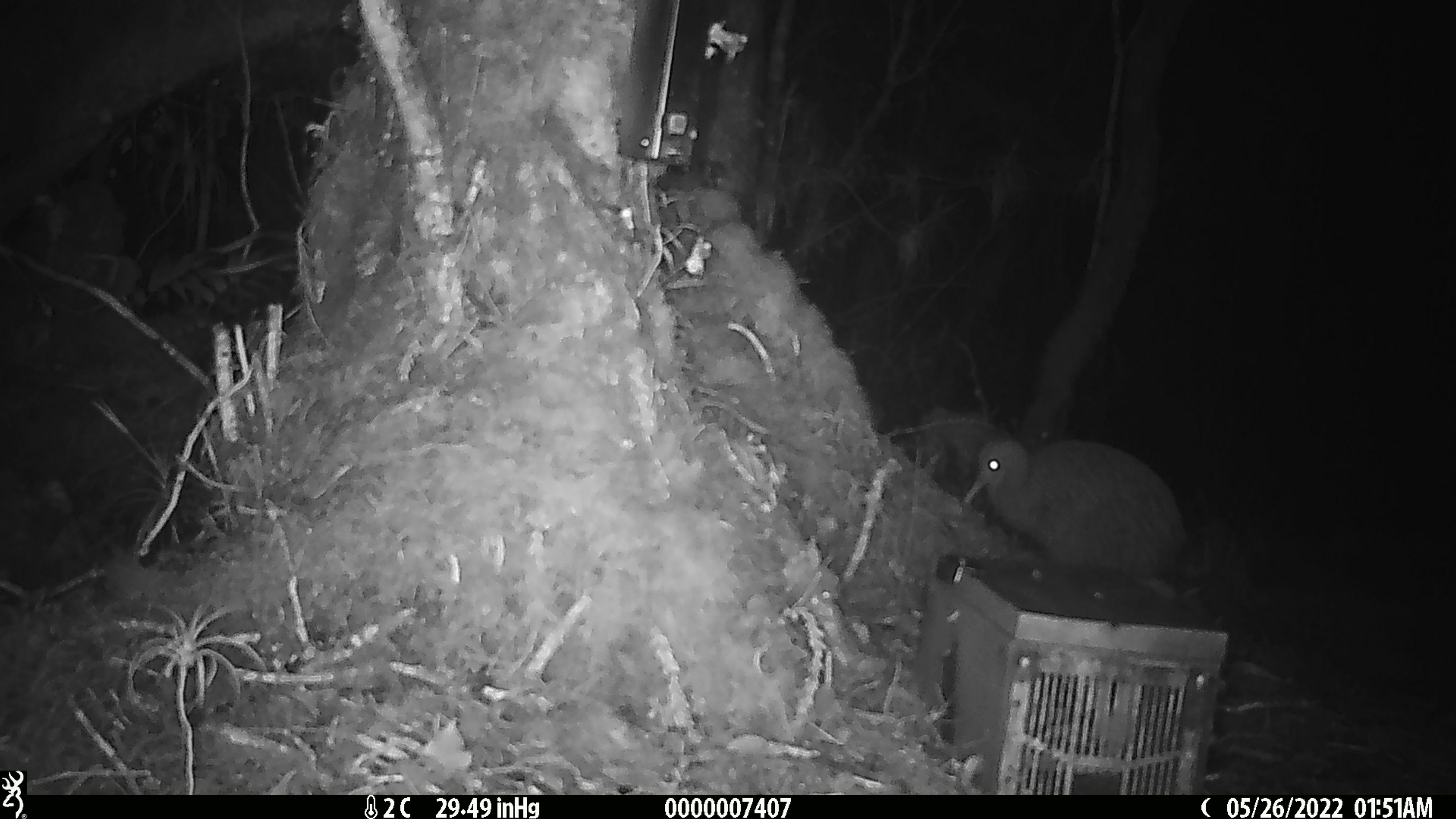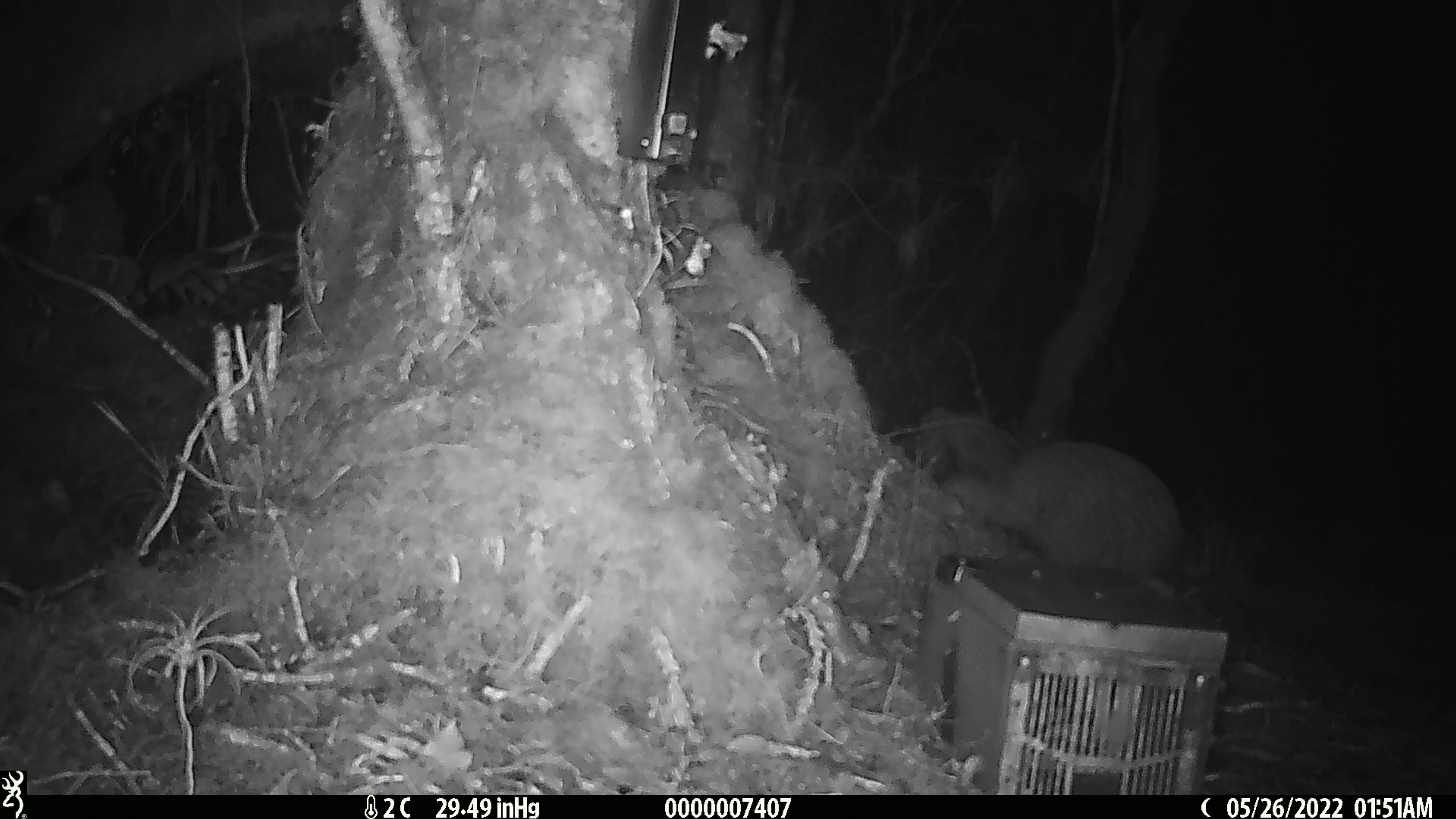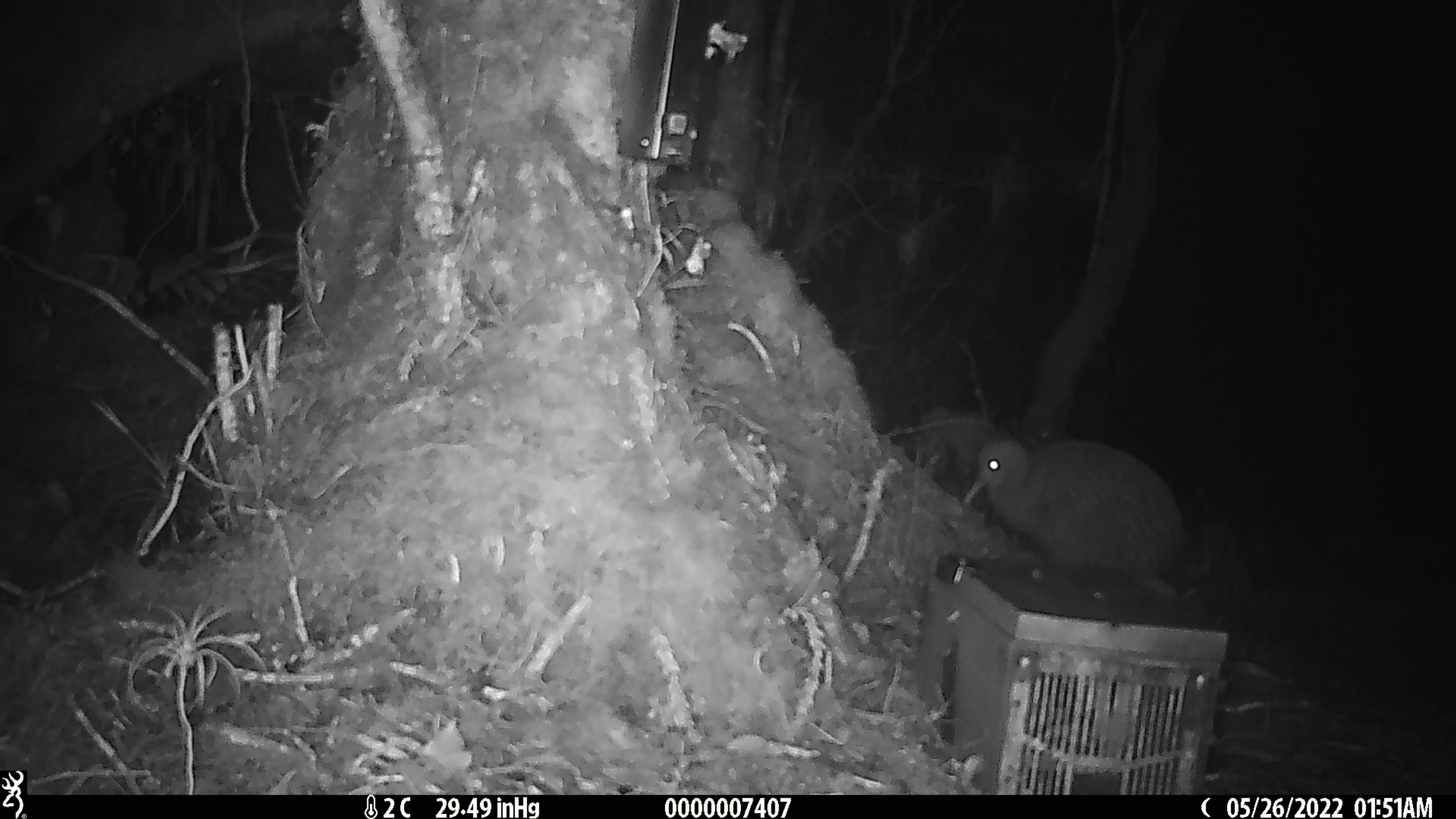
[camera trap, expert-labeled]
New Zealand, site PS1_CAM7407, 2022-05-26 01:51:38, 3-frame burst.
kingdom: Animalia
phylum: Chordata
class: Aves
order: Apterygiformes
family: Apterygidae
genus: Apteryx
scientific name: Apteryx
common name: kiwi